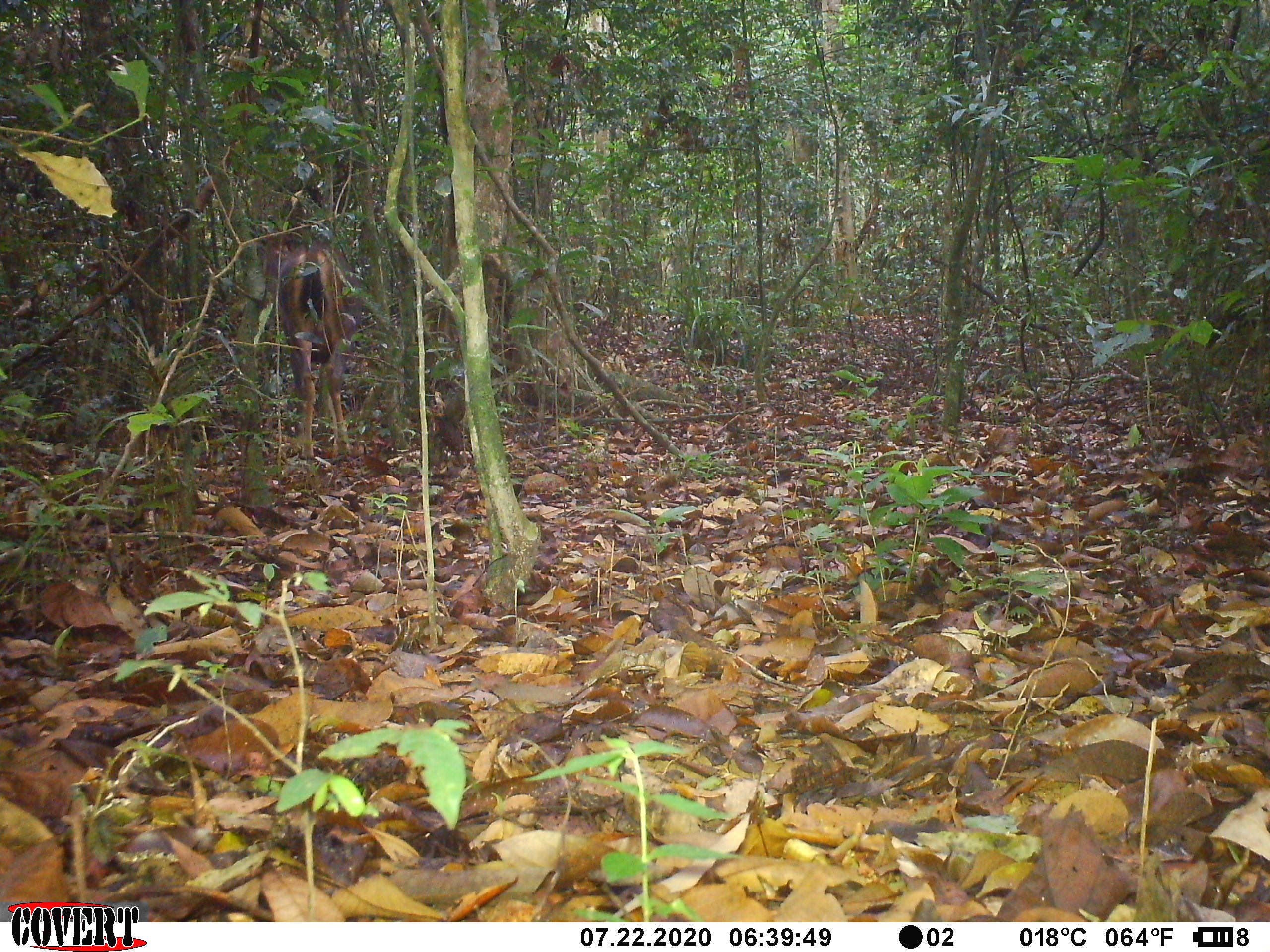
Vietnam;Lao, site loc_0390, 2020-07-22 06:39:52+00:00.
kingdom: Animalia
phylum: Chordata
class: Mammalia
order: Artiodactyla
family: Cervidae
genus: Rusa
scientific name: Rusa unicolor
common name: sambar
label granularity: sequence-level